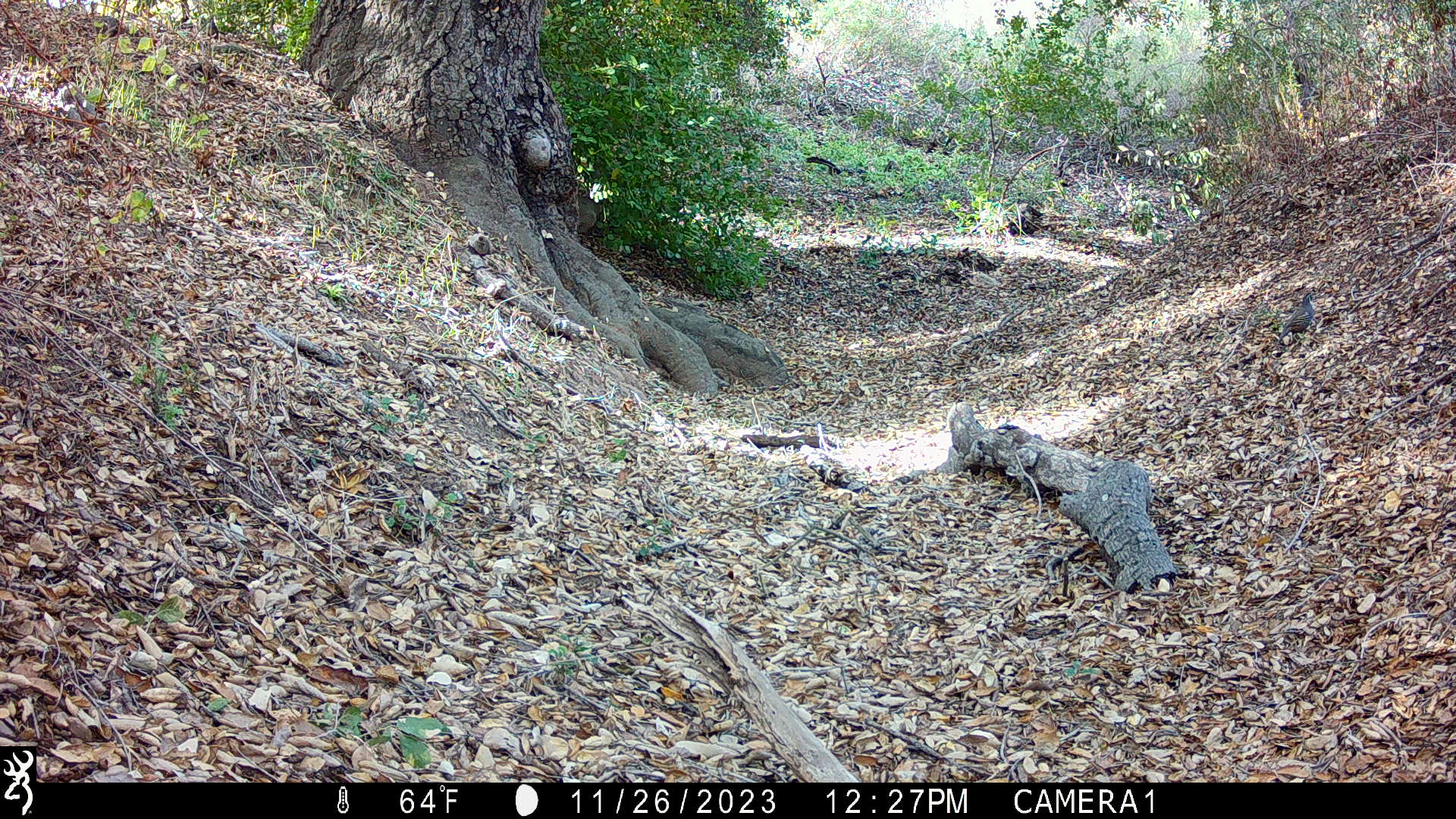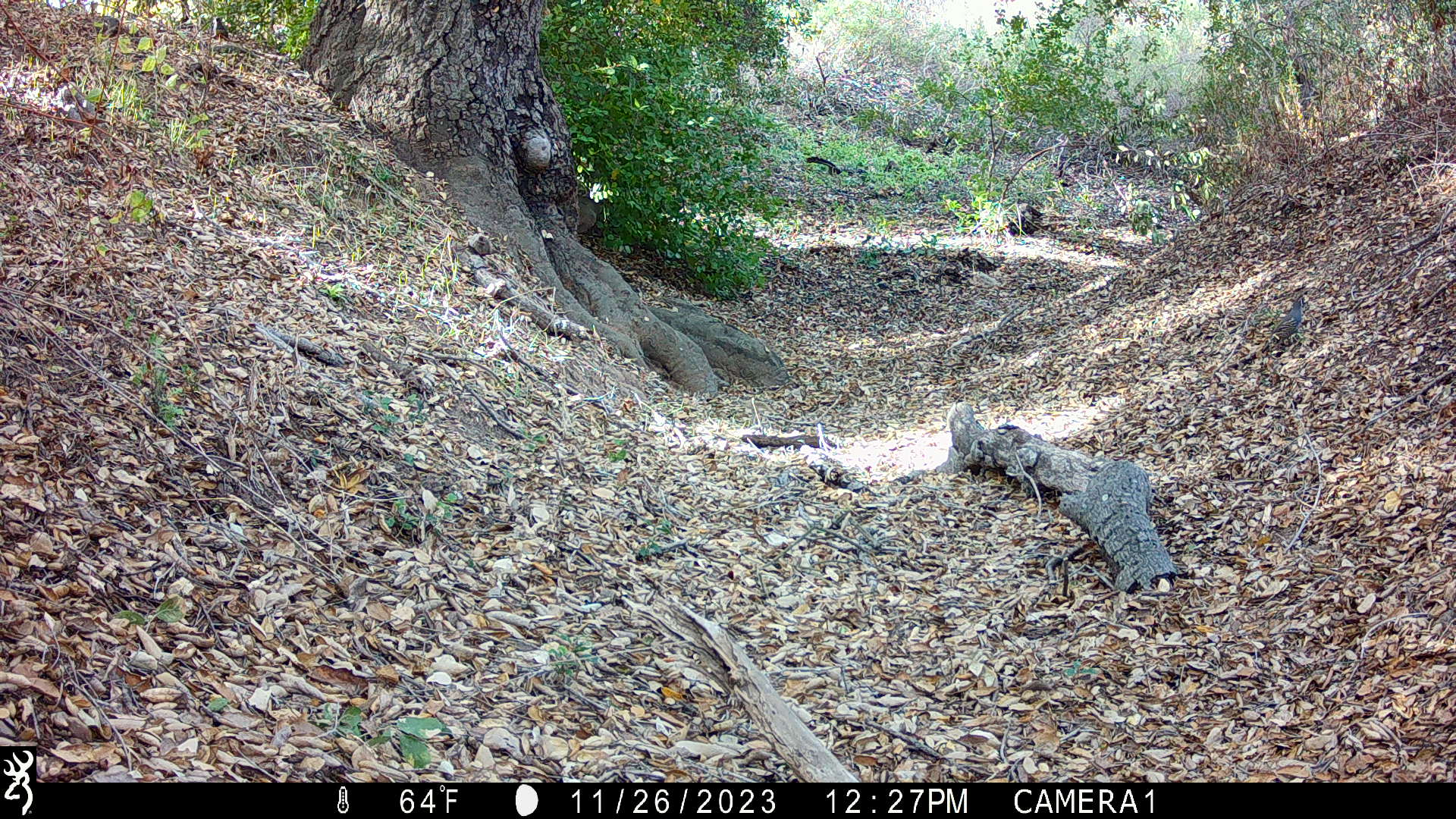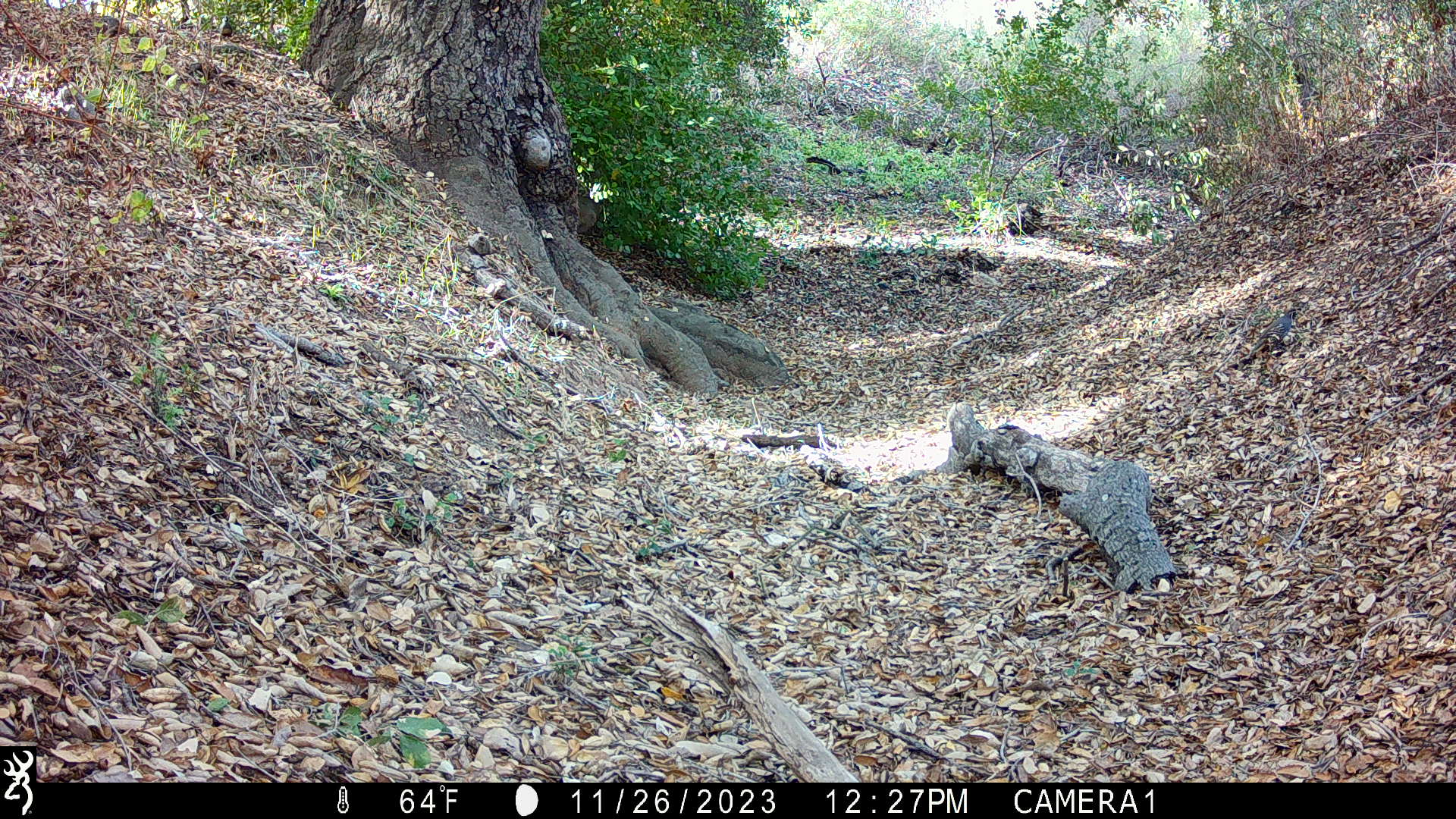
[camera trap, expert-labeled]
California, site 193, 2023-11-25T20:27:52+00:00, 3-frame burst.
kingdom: Animalia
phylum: Chordata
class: Aves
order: Galliformes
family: Odontophoridae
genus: Callipepla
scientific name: Callipepla californica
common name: california quail